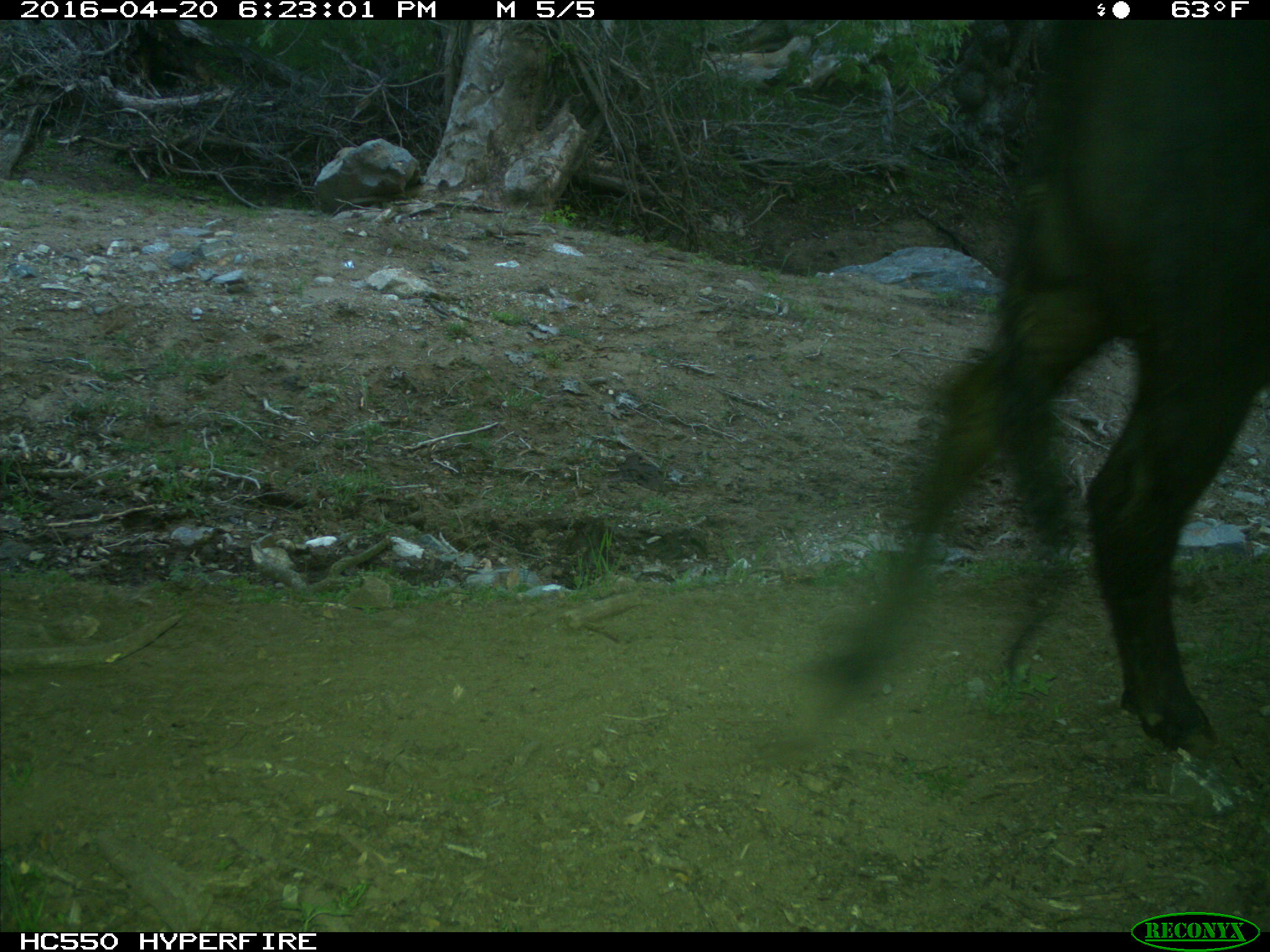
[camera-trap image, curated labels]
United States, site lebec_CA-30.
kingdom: Animalia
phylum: Chordata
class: Mammalia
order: Artiodactyla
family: Bovidae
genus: Bos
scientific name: Bos taurus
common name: domestic cow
Bos taurus (domestic cow).